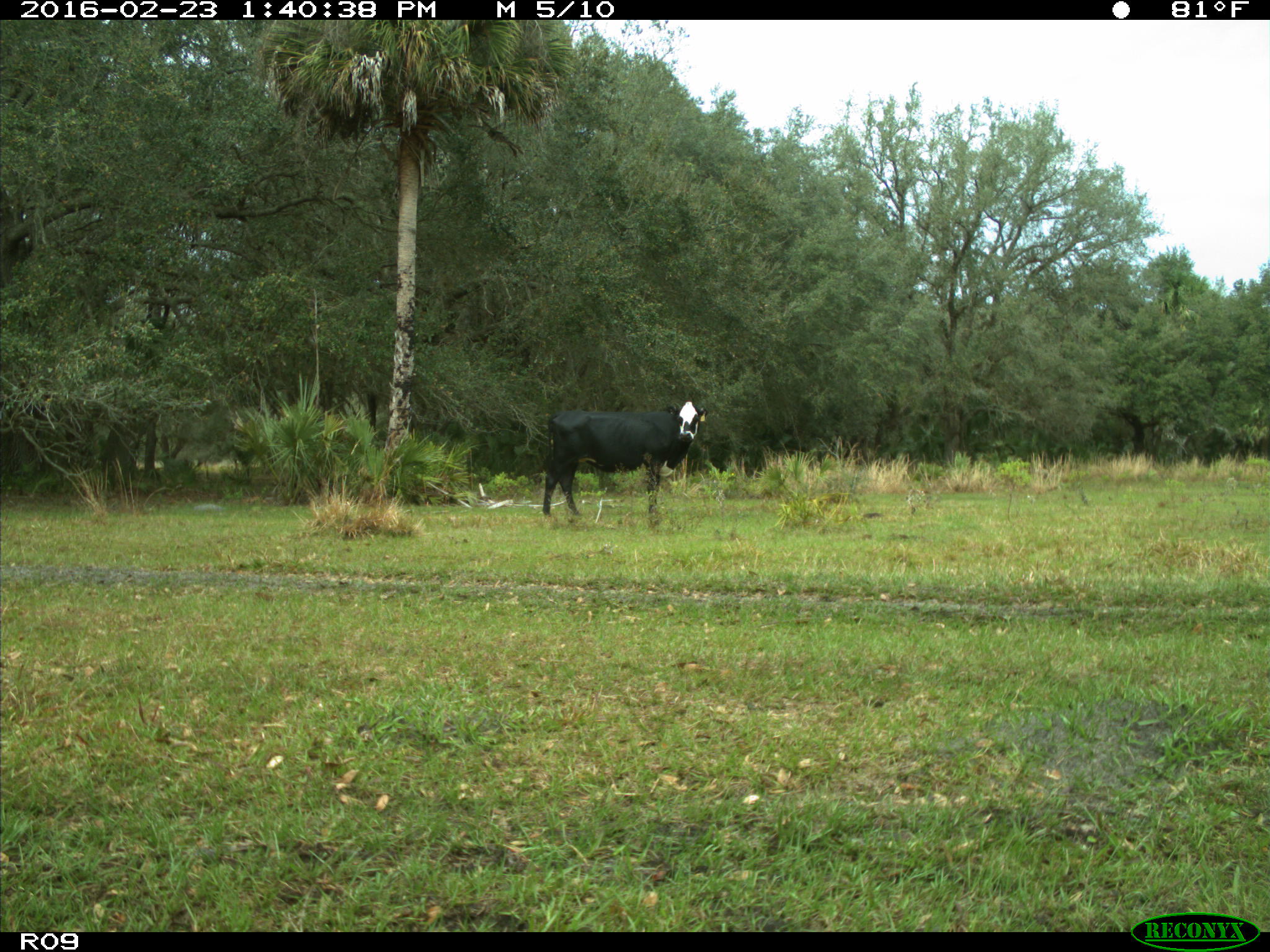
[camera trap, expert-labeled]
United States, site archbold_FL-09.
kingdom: Animalia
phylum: Chordata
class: Mammalia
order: Artiodactyla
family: Bovidae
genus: Bos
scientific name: Bos taurus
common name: domestic cow